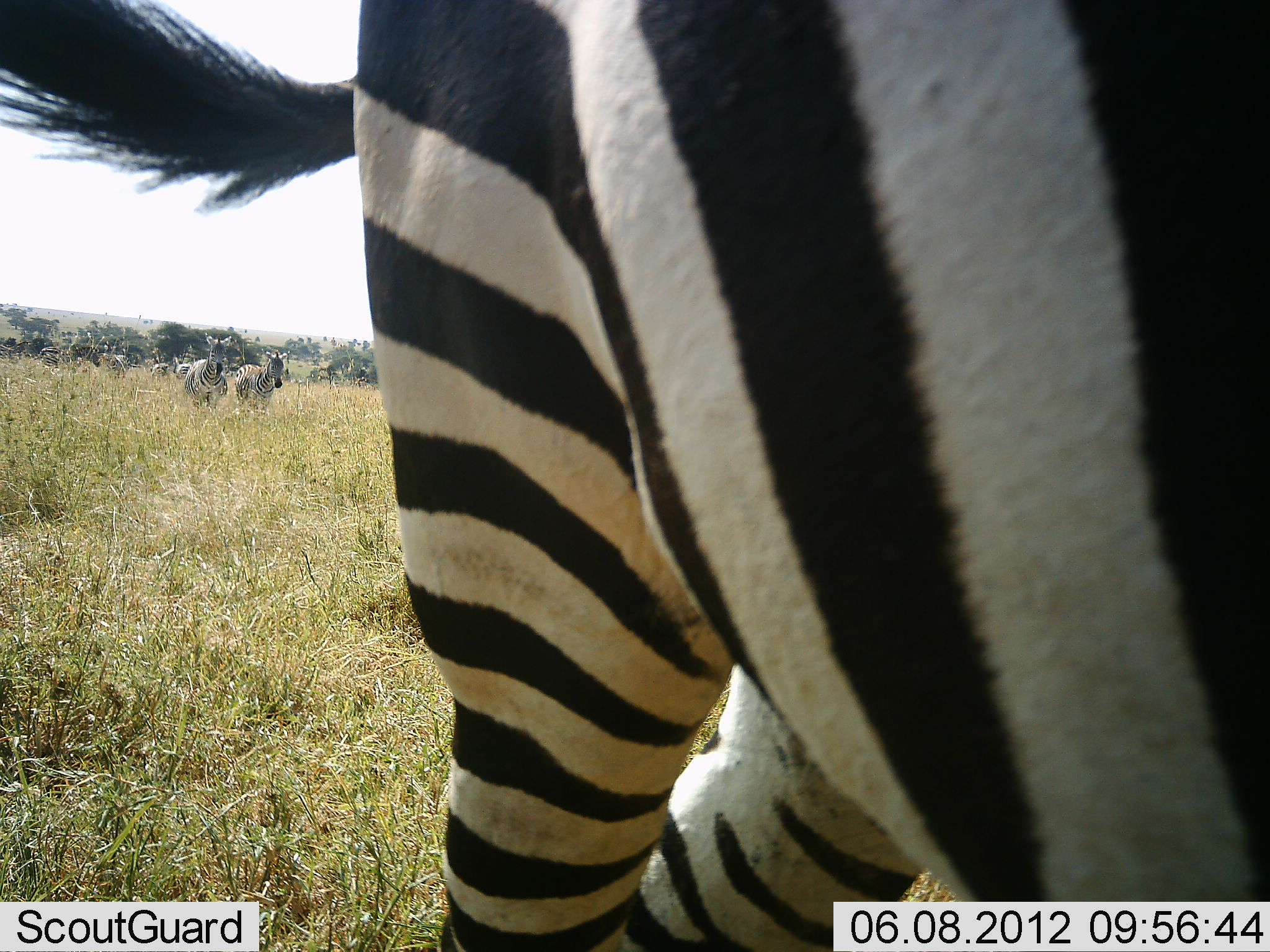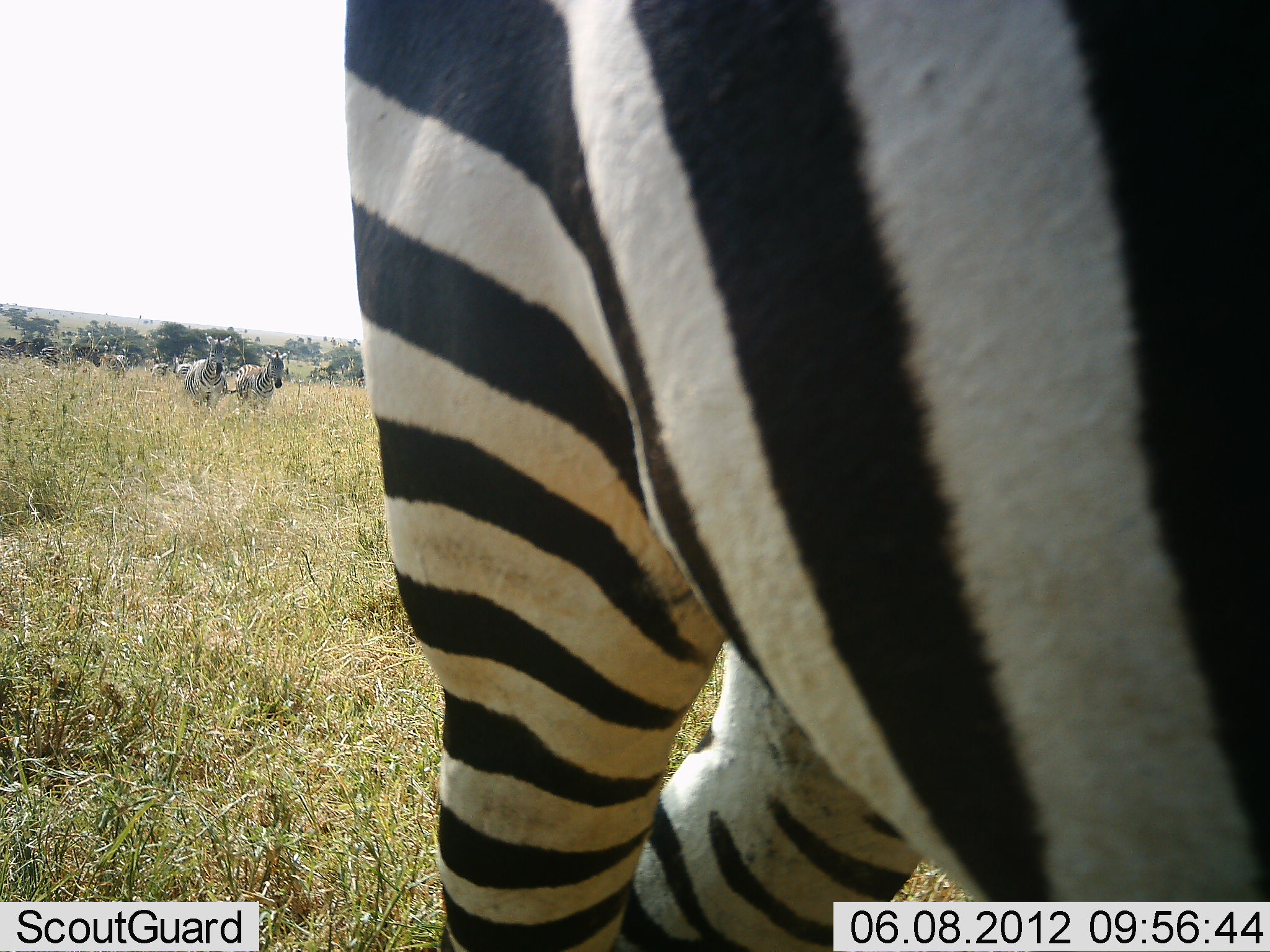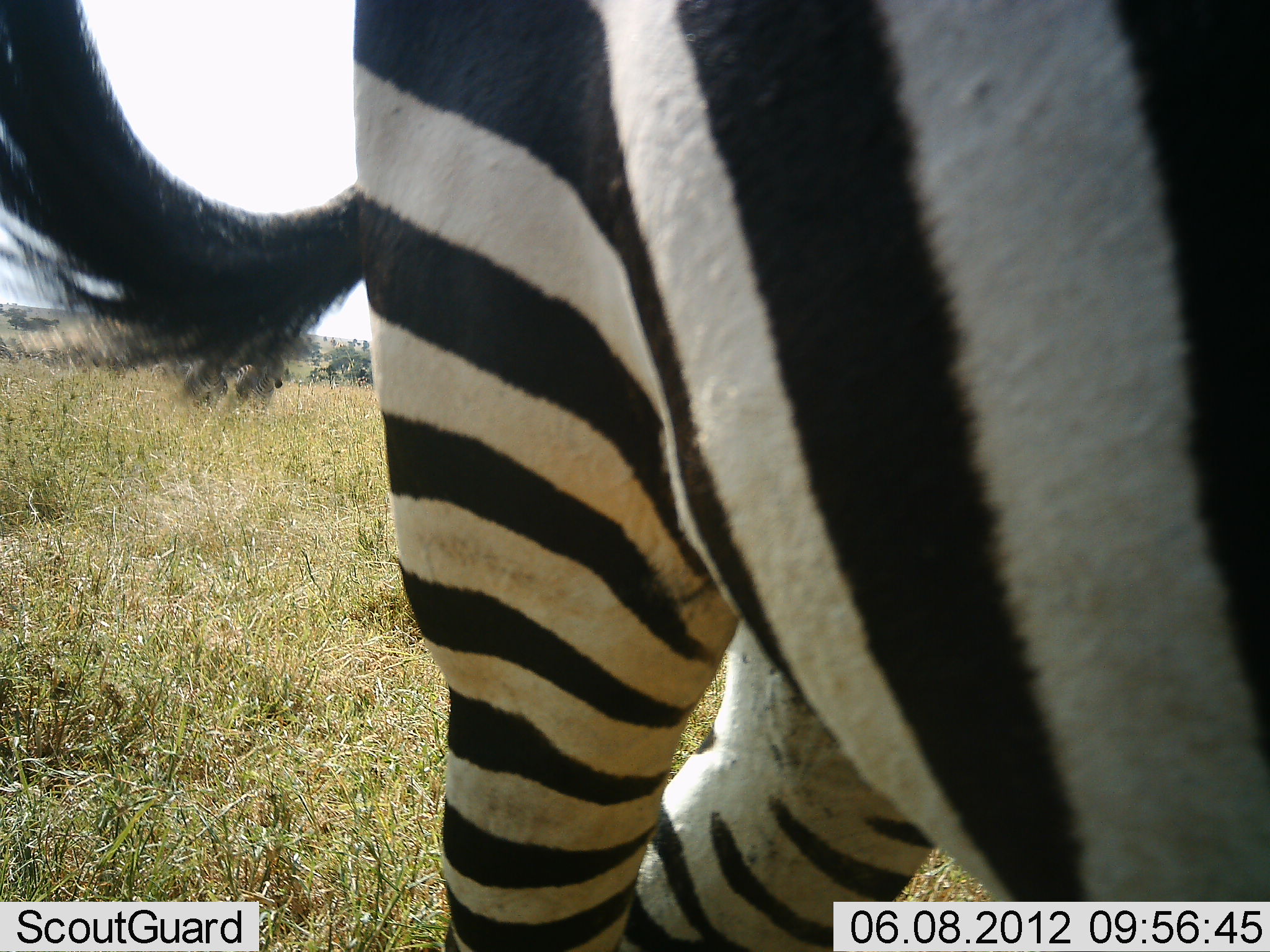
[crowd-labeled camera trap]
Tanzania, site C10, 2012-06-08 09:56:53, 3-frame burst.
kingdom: Animalia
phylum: Chordata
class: Mammalia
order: Perissodactyla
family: Equidae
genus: Equus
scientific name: Equus quagga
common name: plains zebra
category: zebra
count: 4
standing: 91%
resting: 9%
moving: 0%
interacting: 0%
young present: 0%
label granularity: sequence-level